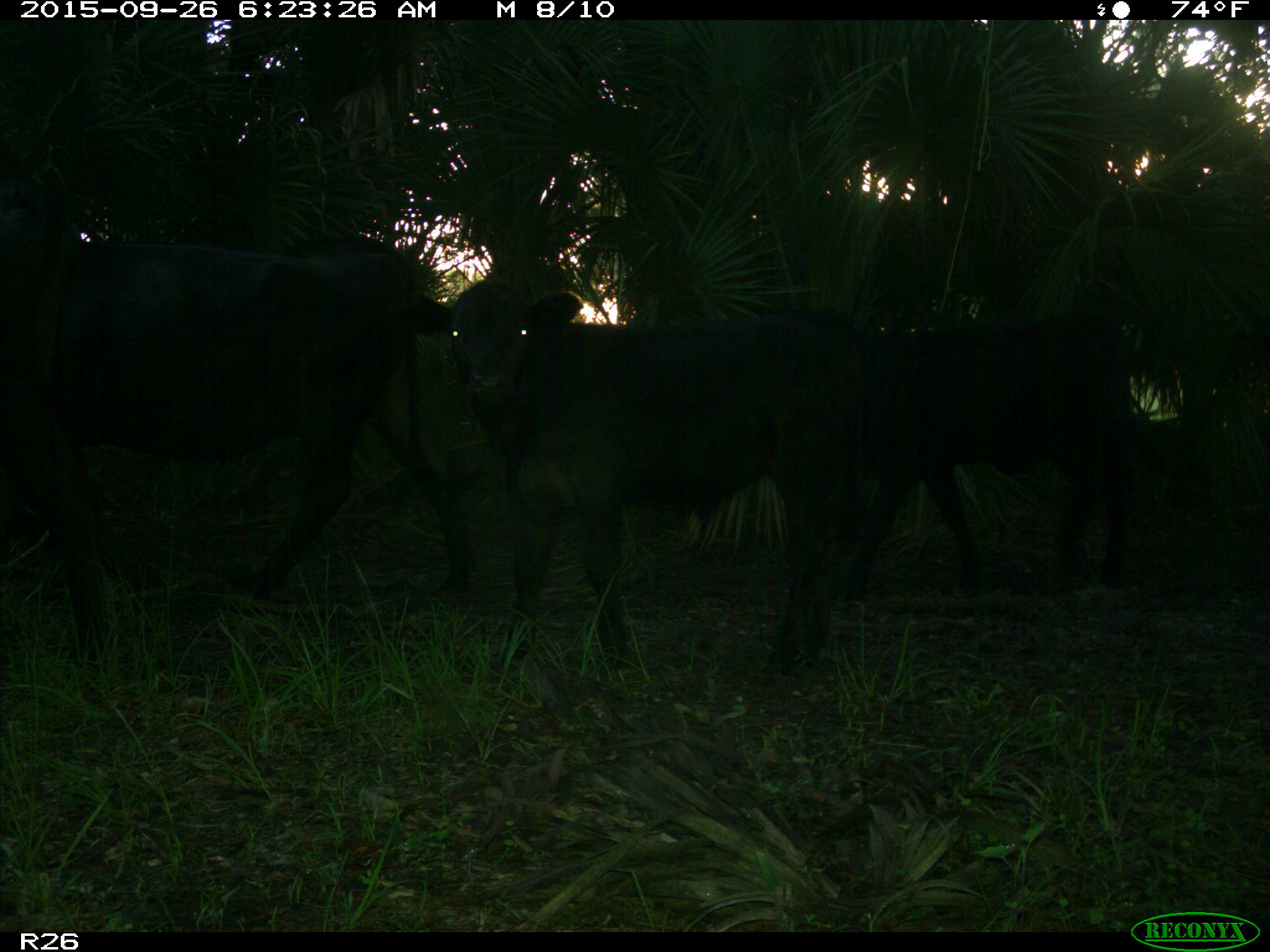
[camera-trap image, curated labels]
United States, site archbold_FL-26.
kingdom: Animalia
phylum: Chordata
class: Mammalia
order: Artiodactyla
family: Bovidae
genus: Bos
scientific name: Bos taurus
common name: domestic cow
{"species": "Bos taurus (domestic cow)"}